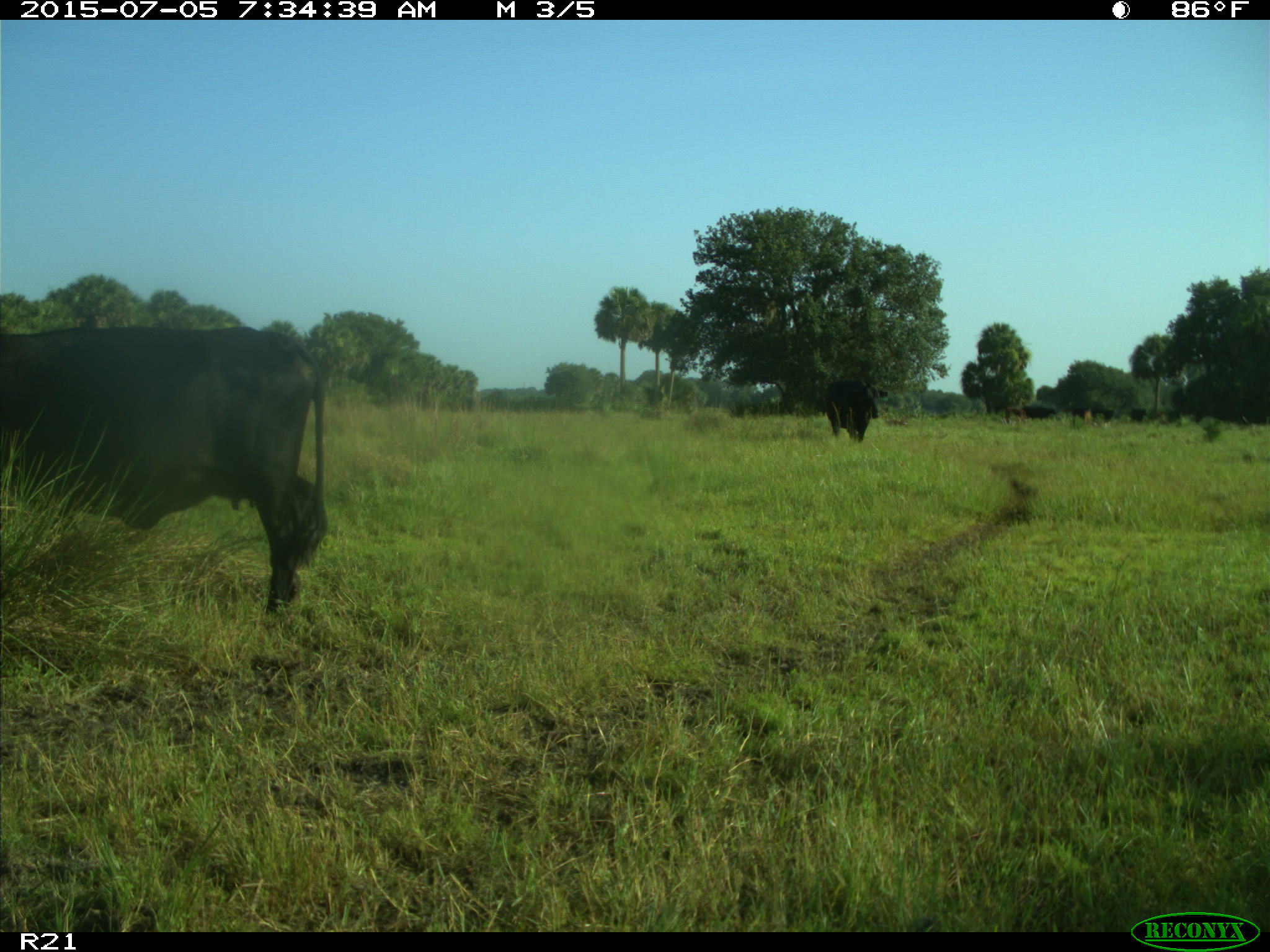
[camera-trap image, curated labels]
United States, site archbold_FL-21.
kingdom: Animalia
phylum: Chordata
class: Mammalia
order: Artiodactyla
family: Bovidae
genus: Bos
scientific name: Bos taurus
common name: domestic cow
Bos taurus (domestic cow).